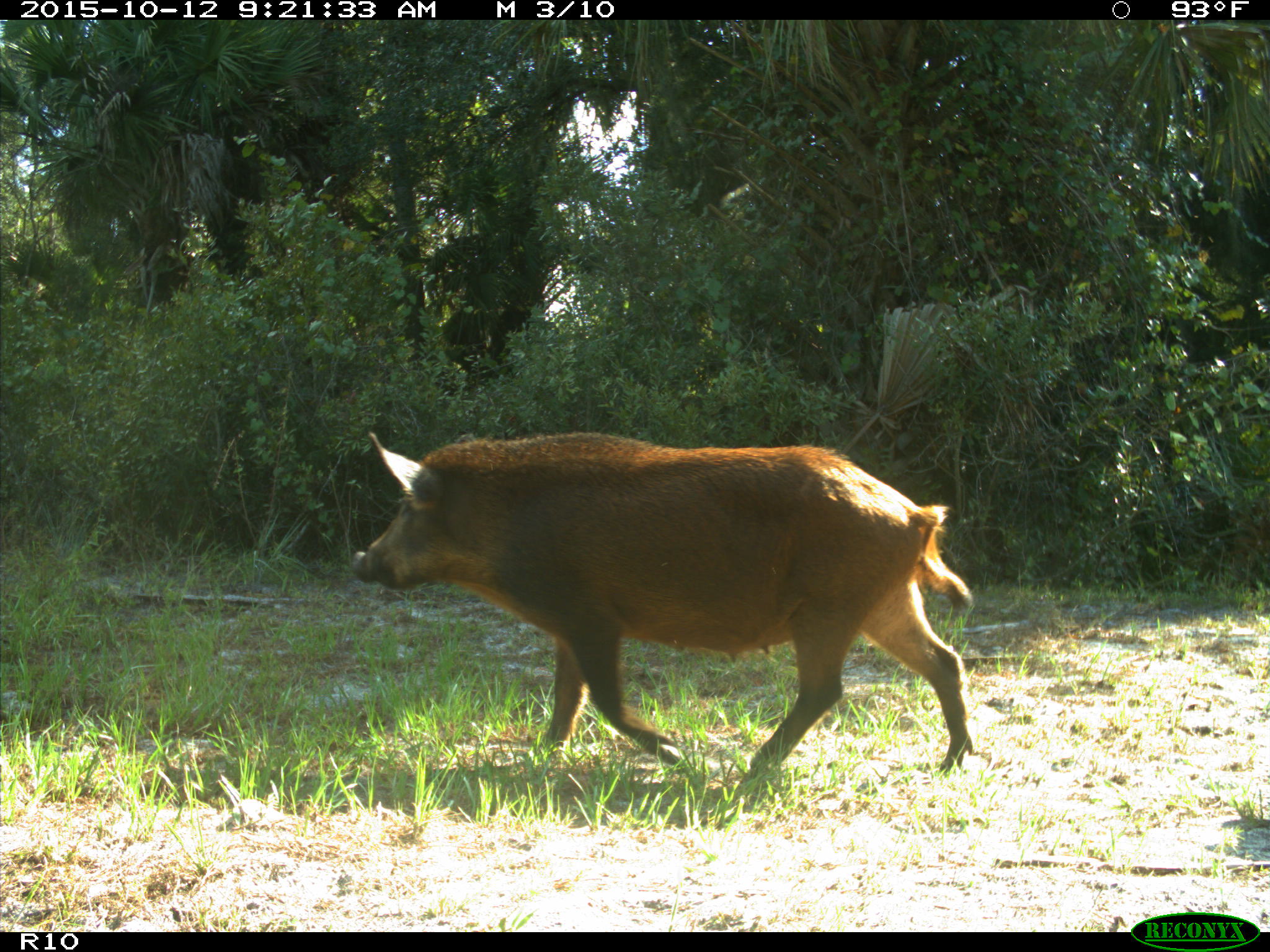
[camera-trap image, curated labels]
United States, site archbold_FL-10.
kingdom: Animalia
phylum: Chordata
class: Mammalia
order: Artiodactyla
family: Suidae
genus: Sus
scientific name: Sus scrofa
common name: wild boar